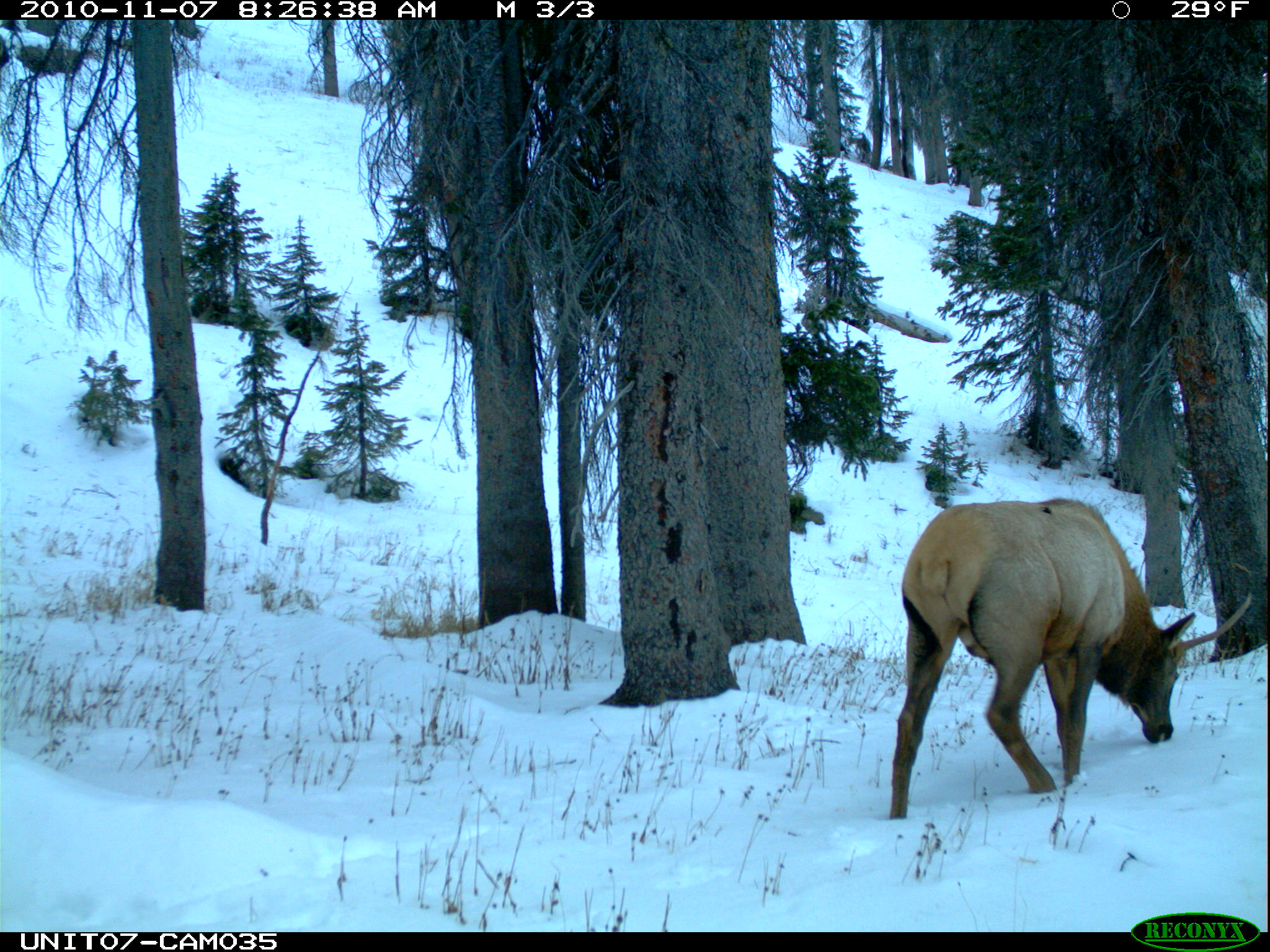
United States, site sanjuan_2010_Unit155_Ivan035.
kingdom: Animalia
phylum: Chordata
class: Mammalia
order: Artiodactyla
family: Cervidae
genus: Cervus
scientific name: Cervus elaphus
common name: red deer